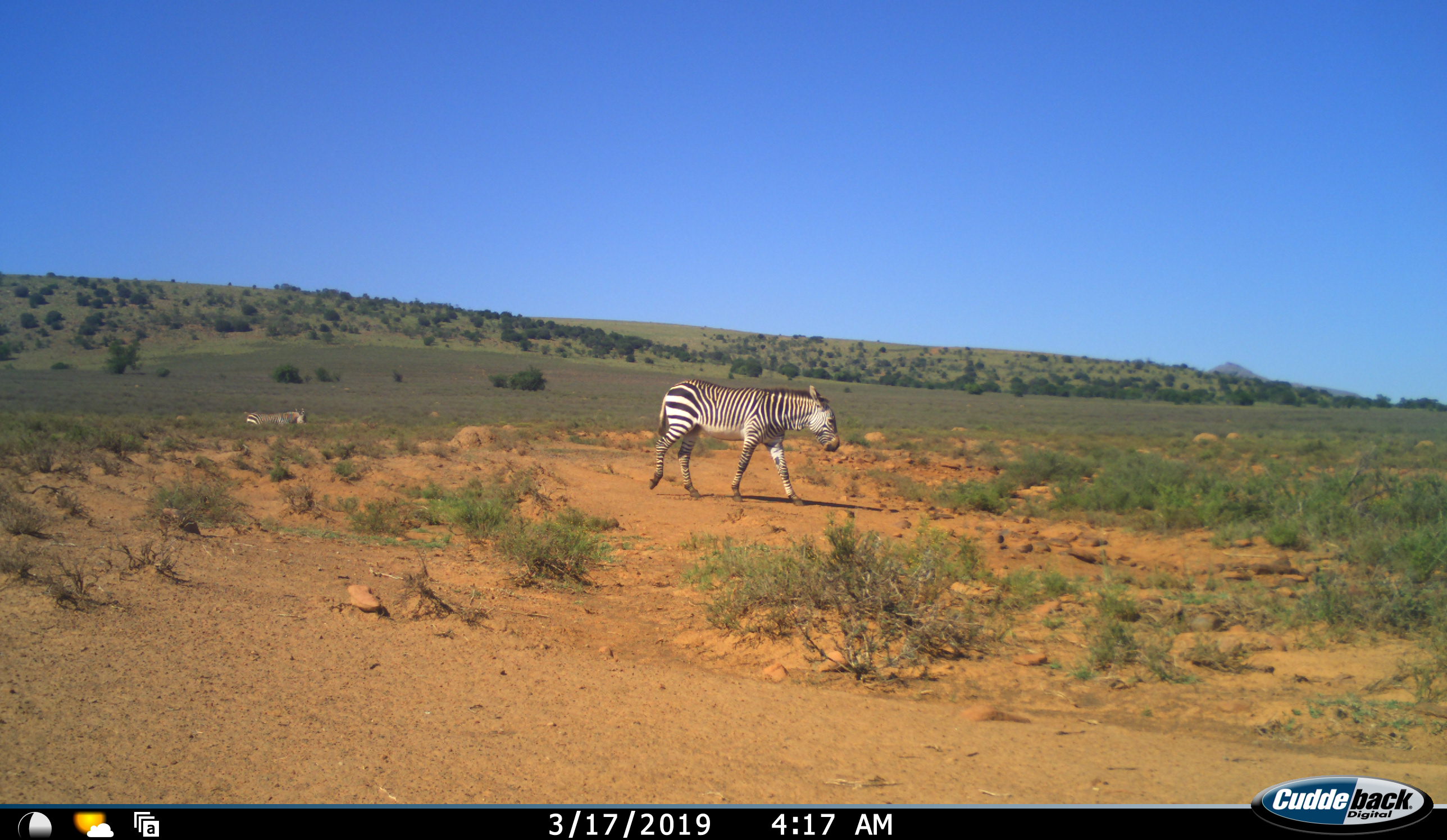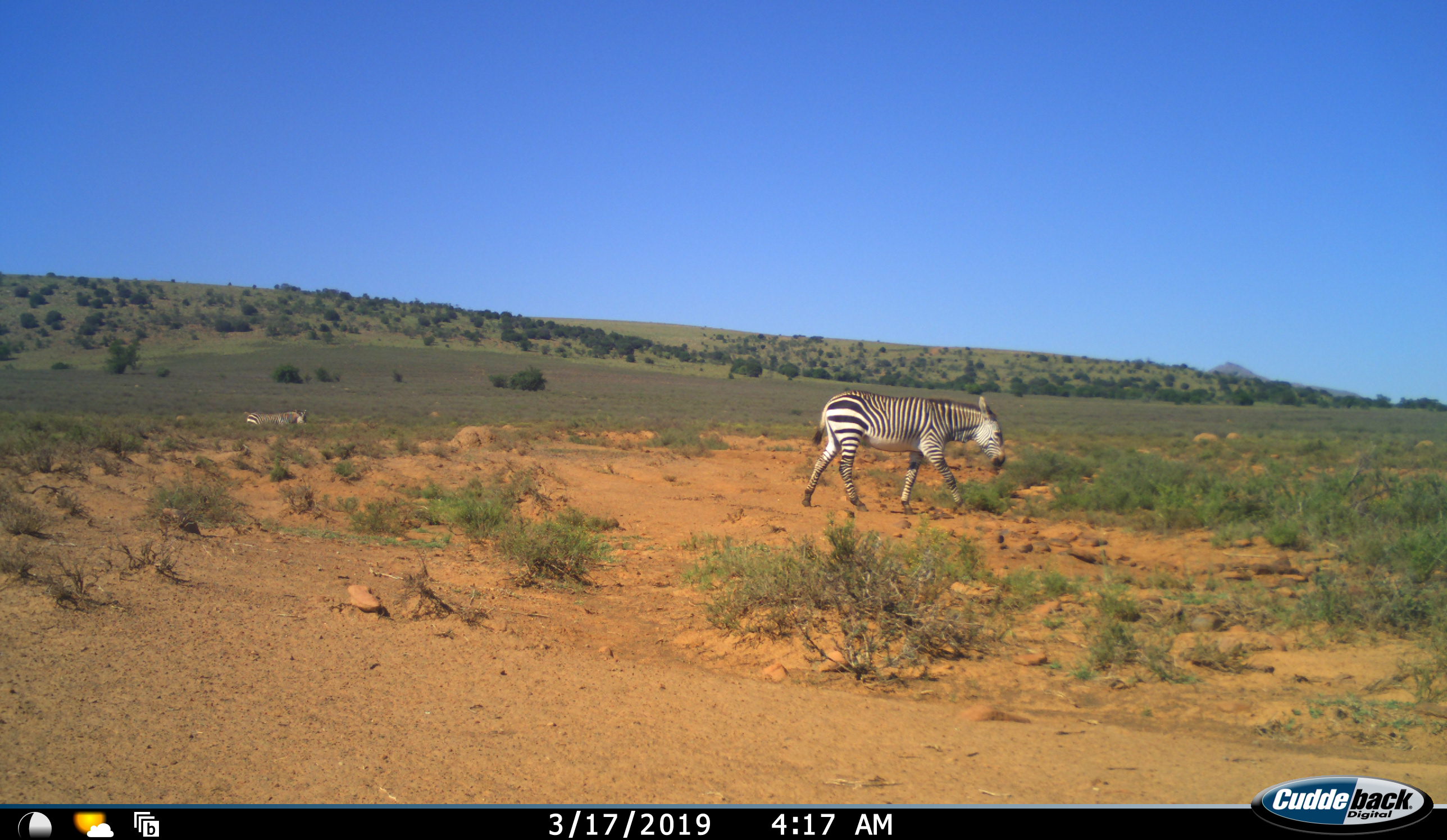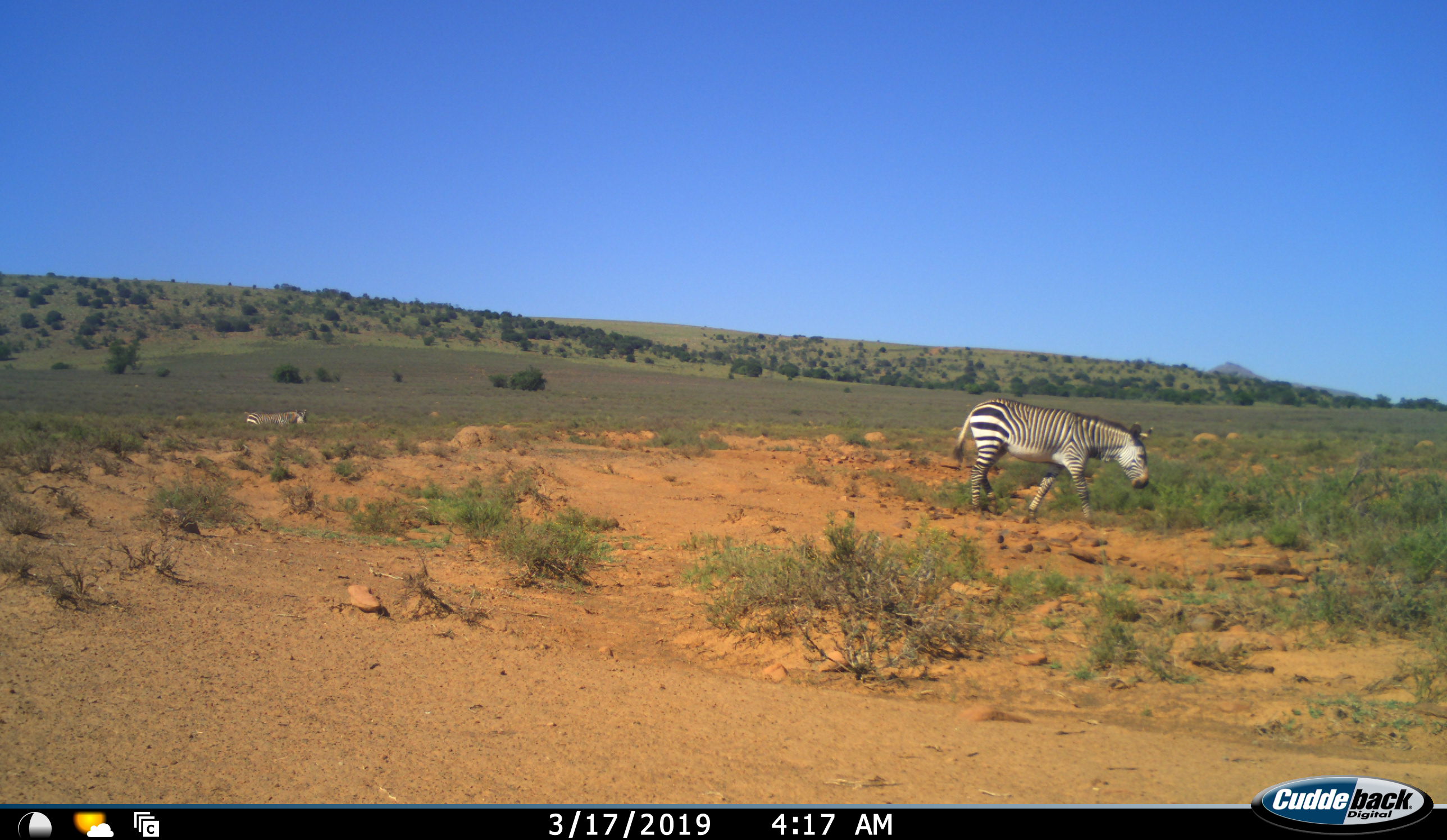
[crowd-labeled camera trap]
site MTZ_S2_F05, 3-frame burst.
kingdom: Animalia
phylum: Chordata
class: Mammalia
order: Perissodactyla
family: Equidae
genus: Equus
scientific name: Equus zebra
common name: mountain zebra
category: zebramountain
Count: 2.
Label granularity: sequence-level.